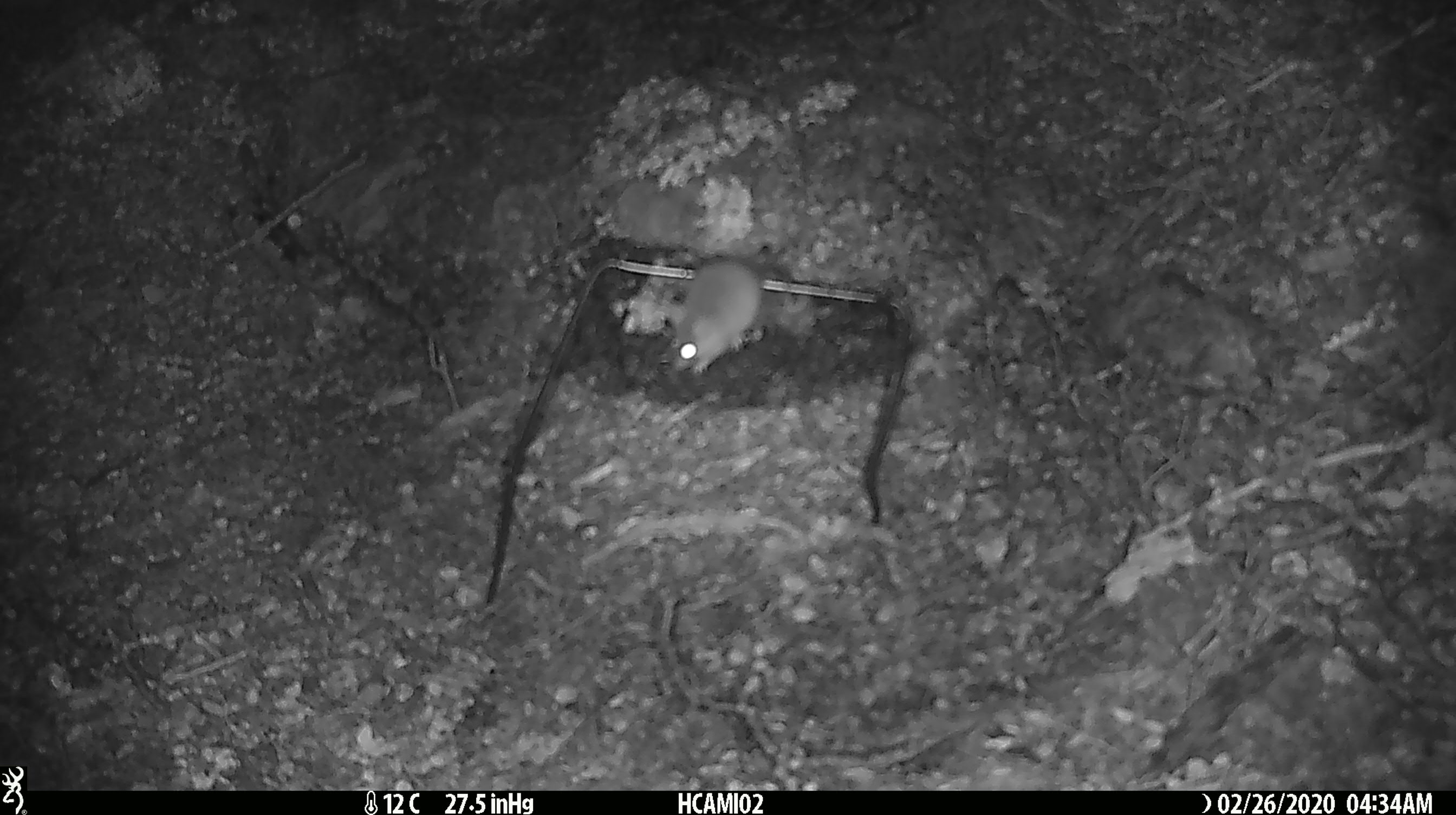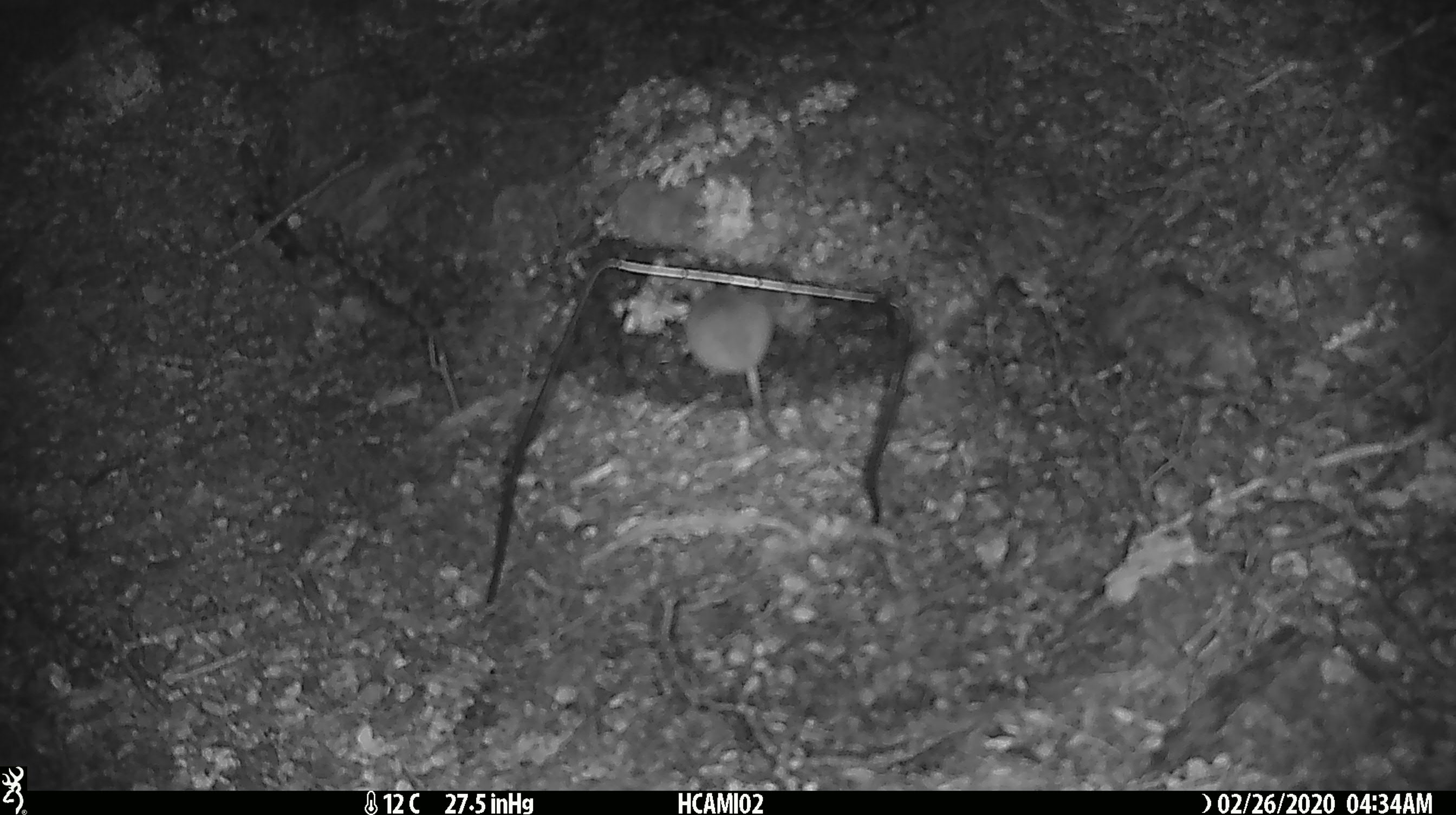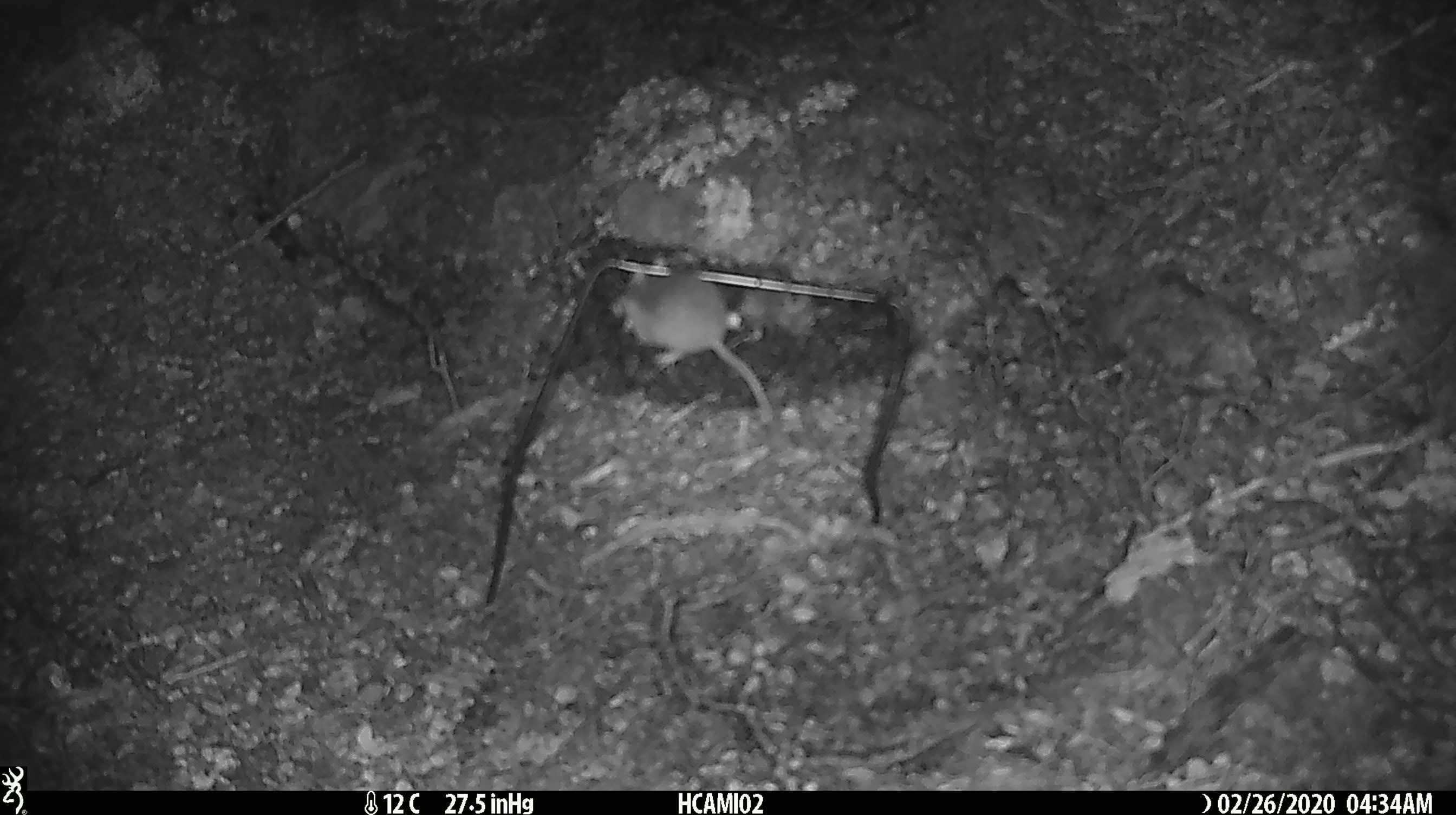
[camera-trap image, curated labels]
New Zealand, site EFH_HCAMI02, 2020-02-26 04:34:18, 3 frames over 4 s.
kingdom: Animalia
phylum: Chordata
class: Mammalia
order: Rodentia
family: Muridae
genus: Mus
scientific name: Mus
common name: mouse